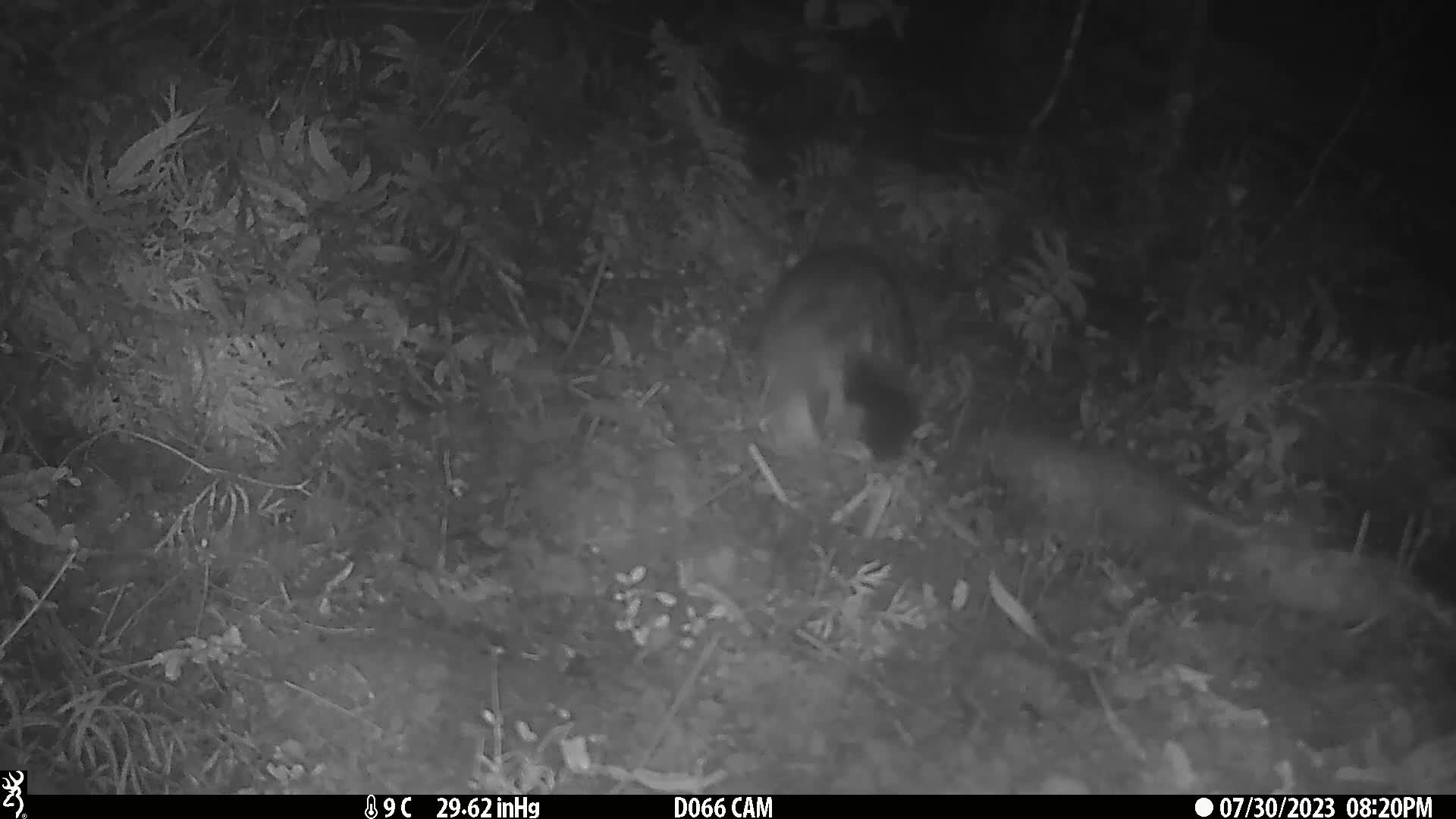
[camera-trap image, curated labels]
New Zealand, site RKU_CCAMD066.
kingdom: Animalia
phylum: Chordata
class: Mammalia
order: Diprotodontia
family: Phalangeridae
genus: Trichosurus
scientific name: Trichosurus vulpecula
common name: common brushtail possum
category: possum